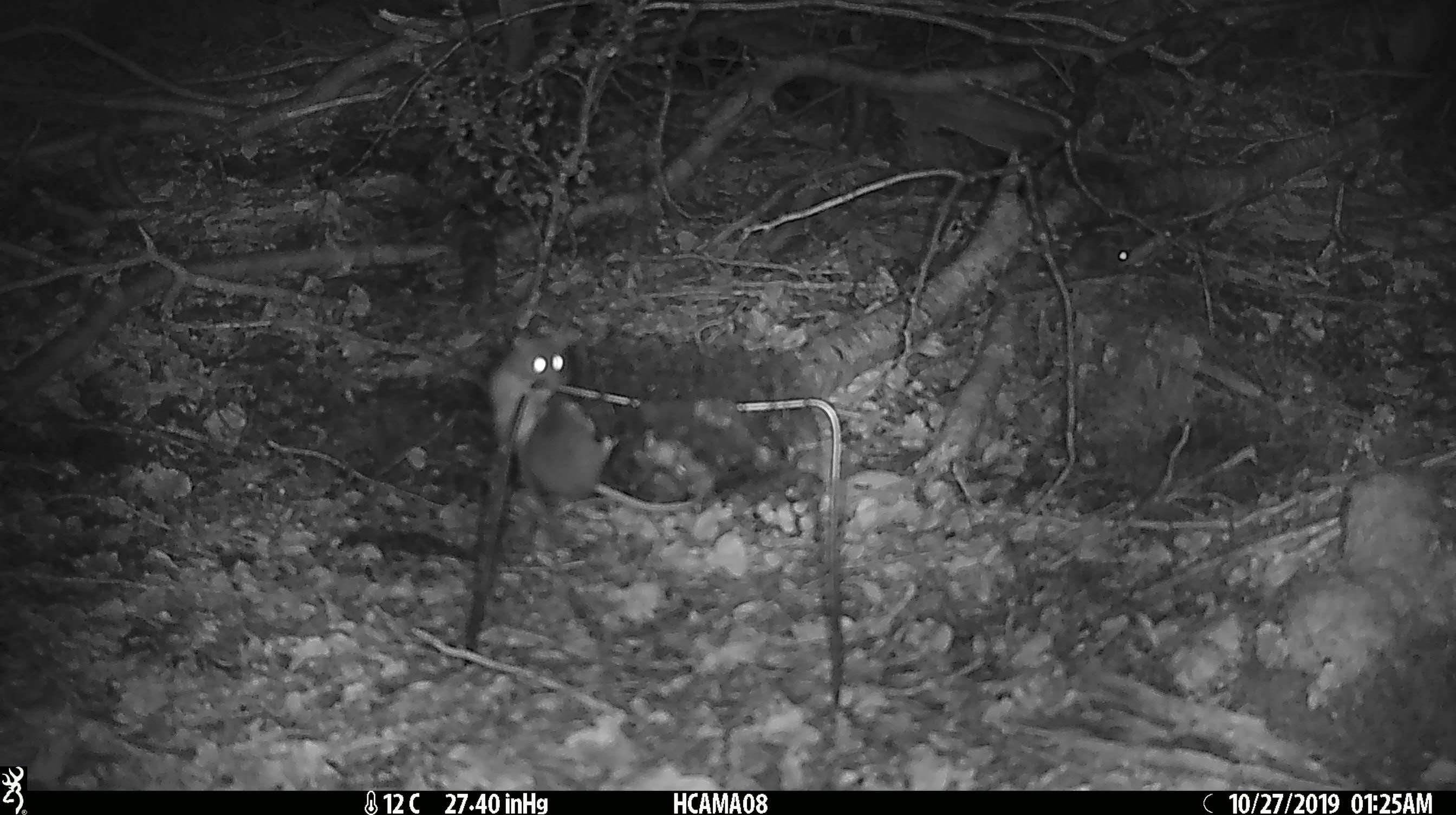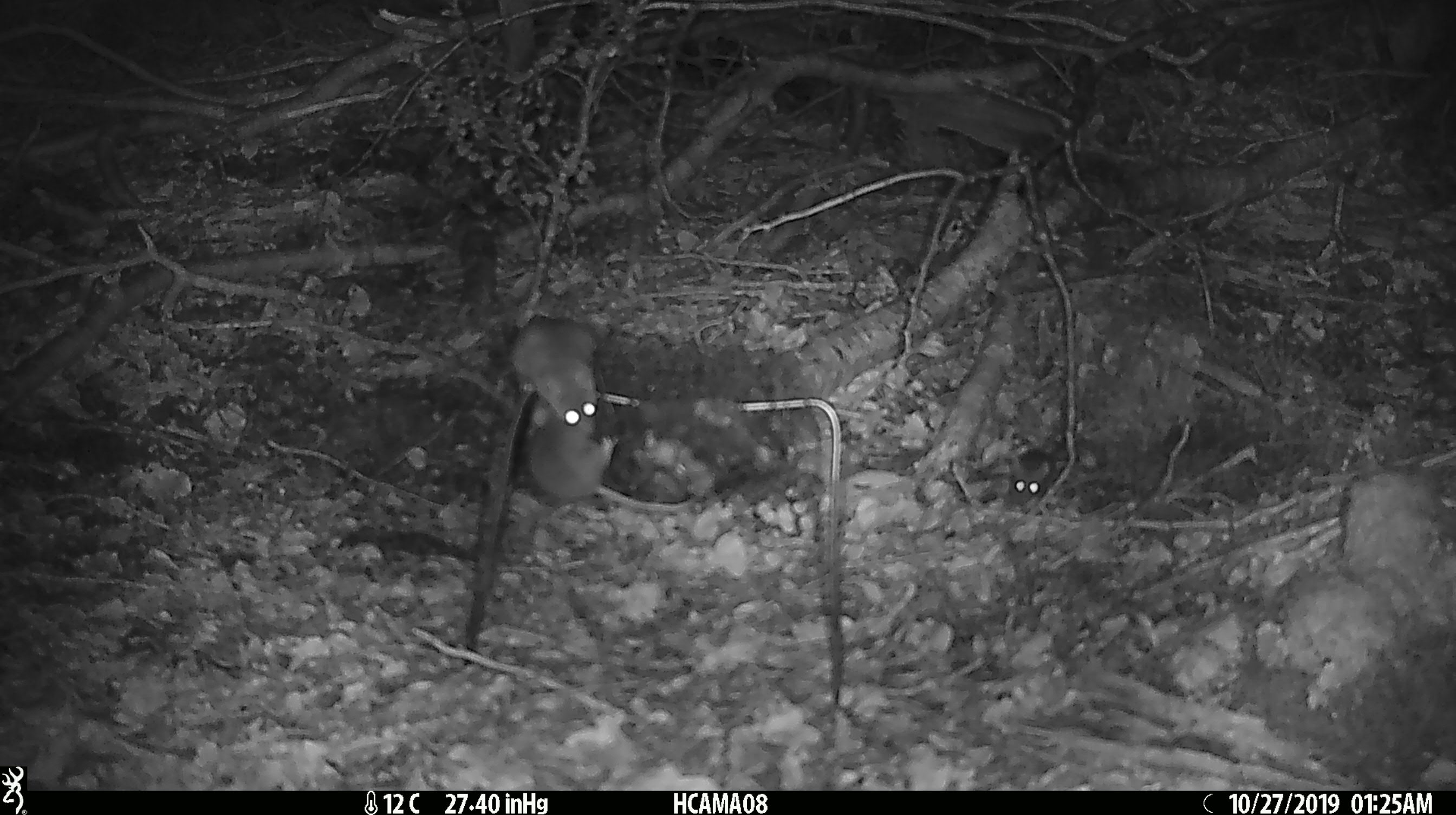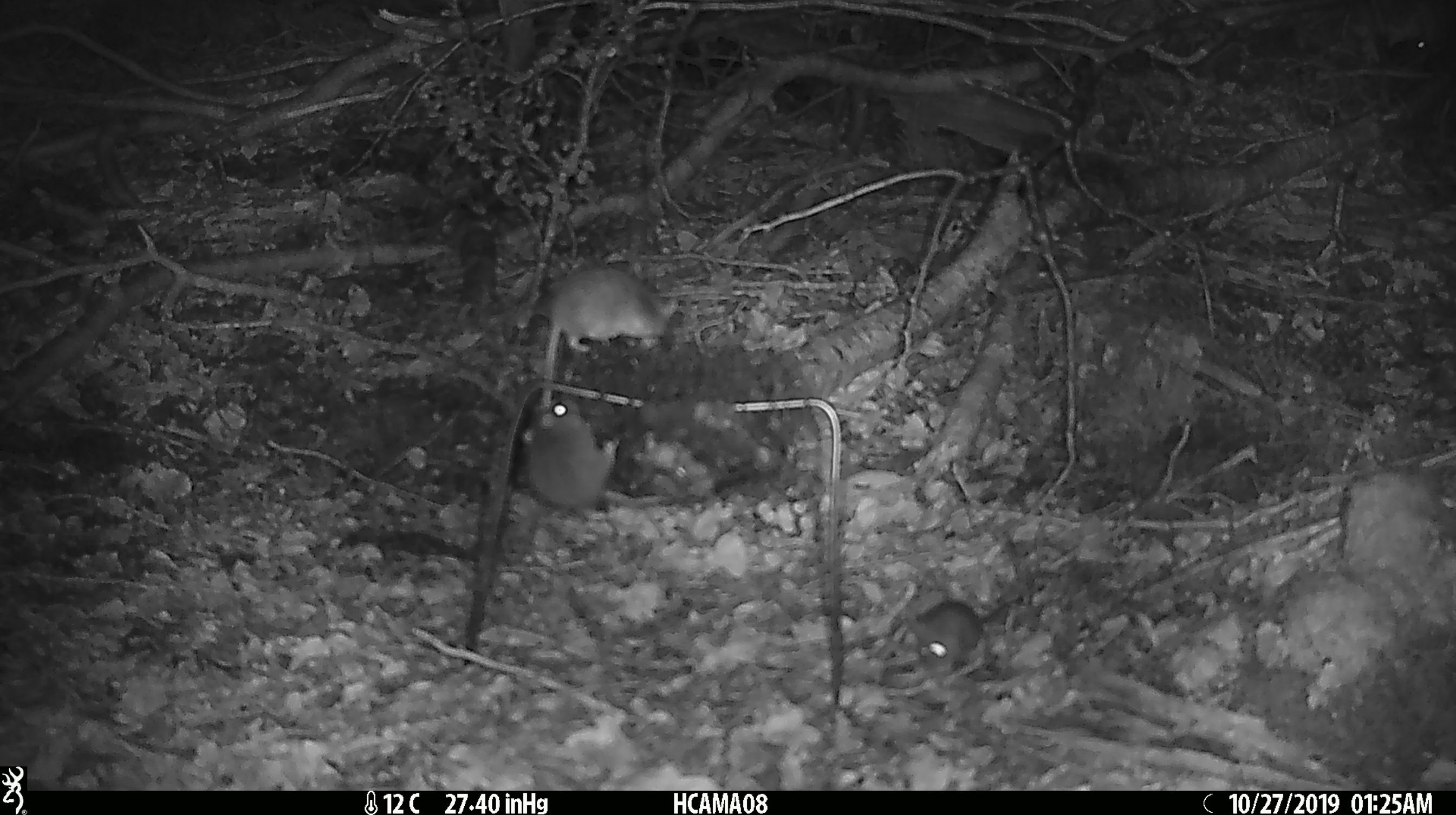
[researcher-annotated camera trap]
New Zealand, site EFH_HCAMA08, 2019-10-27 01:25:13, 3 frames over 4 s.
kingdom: Animalia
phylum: Chordata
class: Mammalia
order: Rodentia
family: Muridae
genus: Mus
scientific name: Mus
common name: mouse